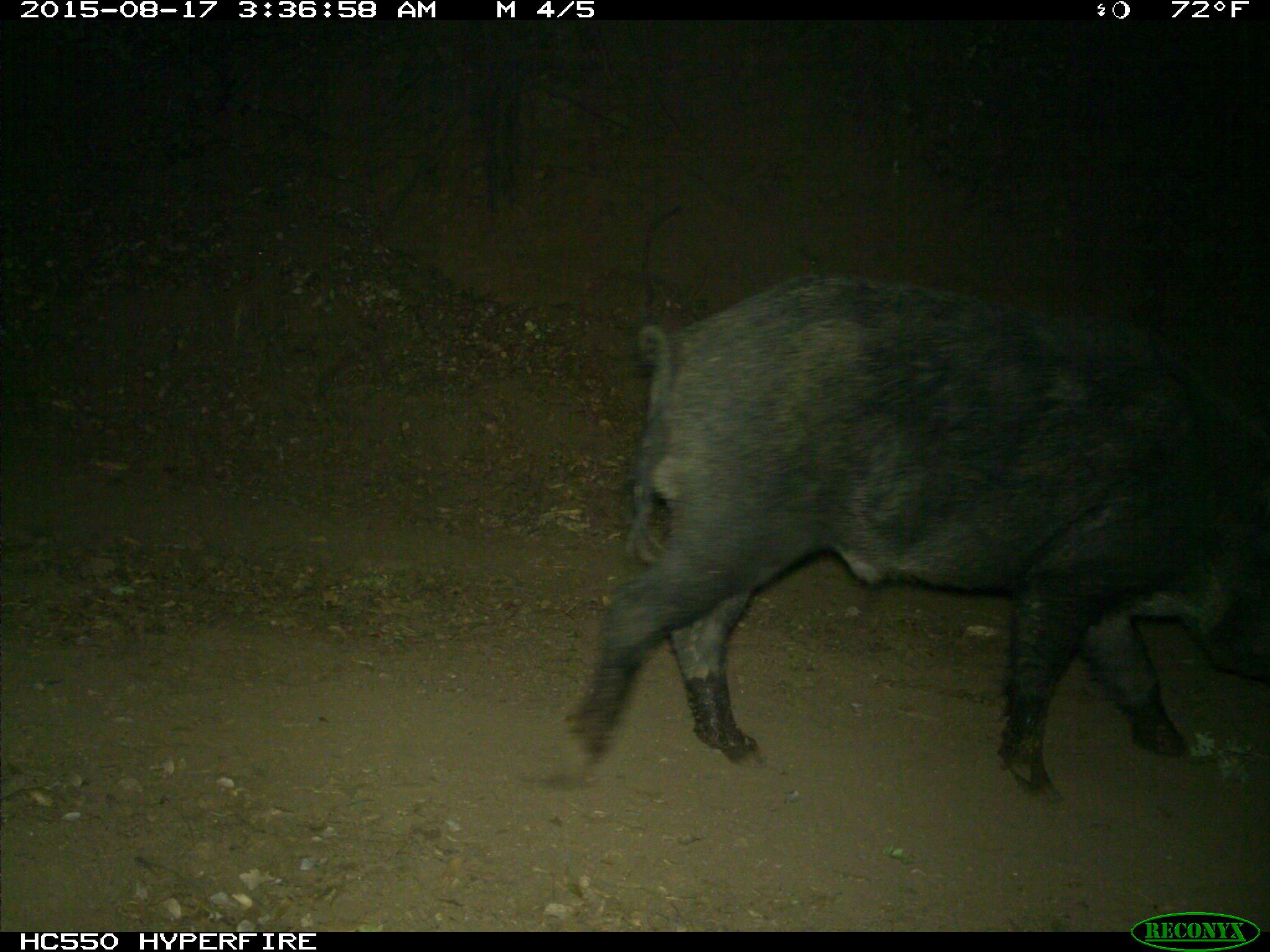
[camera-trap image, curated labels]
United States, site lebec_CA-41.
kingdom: Animalia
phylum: Chordata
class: Mammalia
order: Artiodactyla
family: Suidae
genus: Sus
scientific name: Sus scrofa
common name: wild boar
Sus scrofa (wild boar).